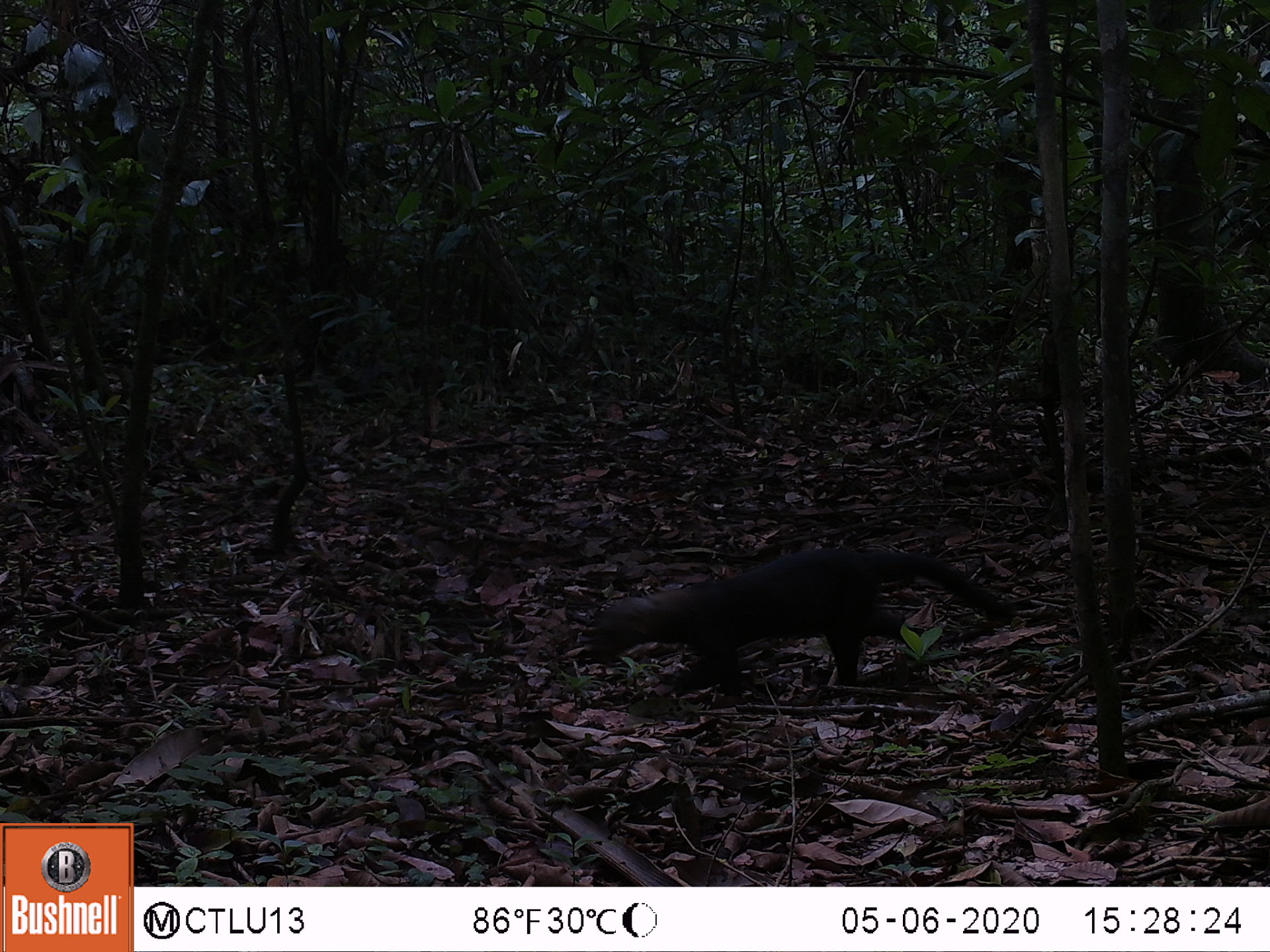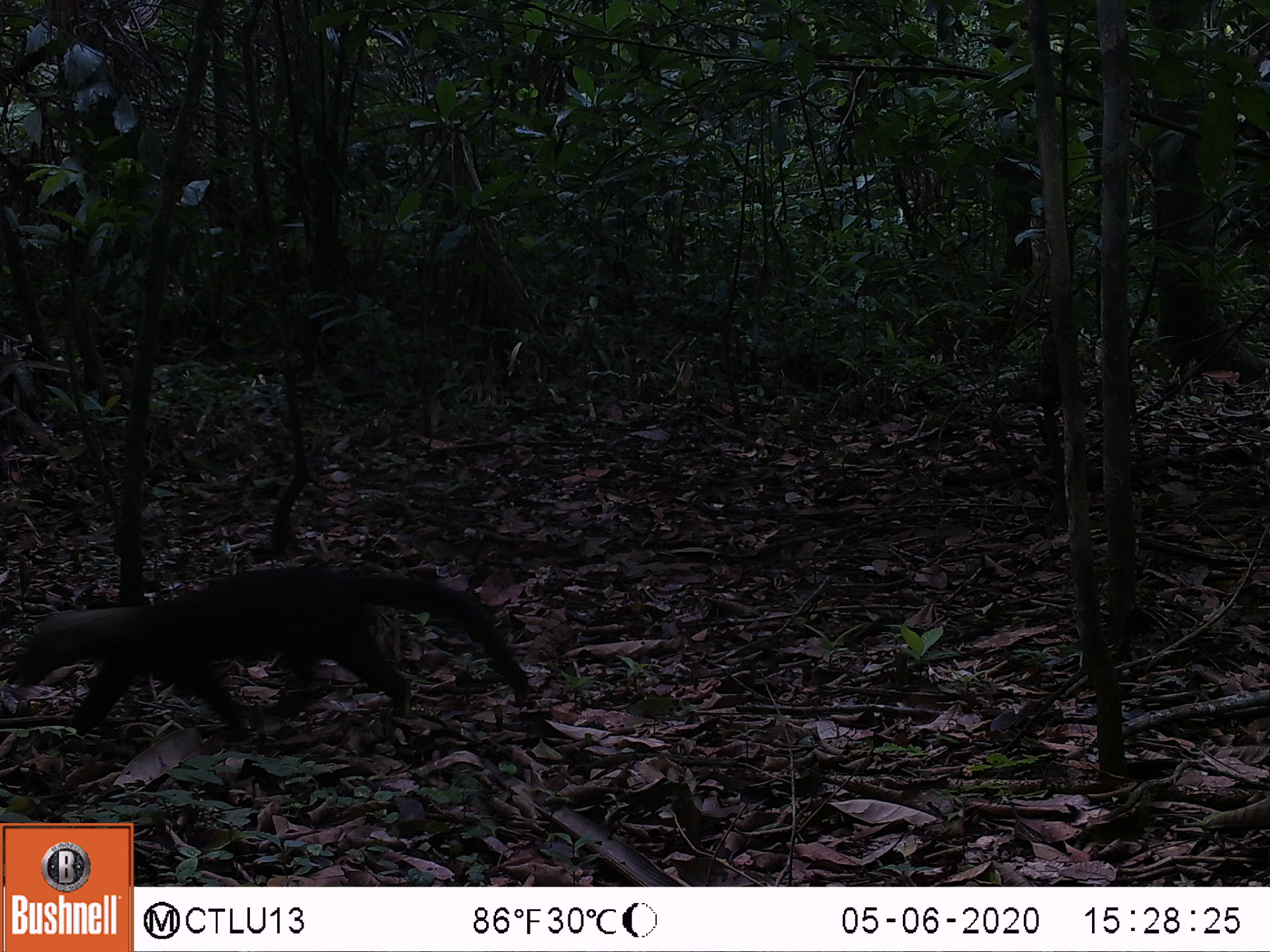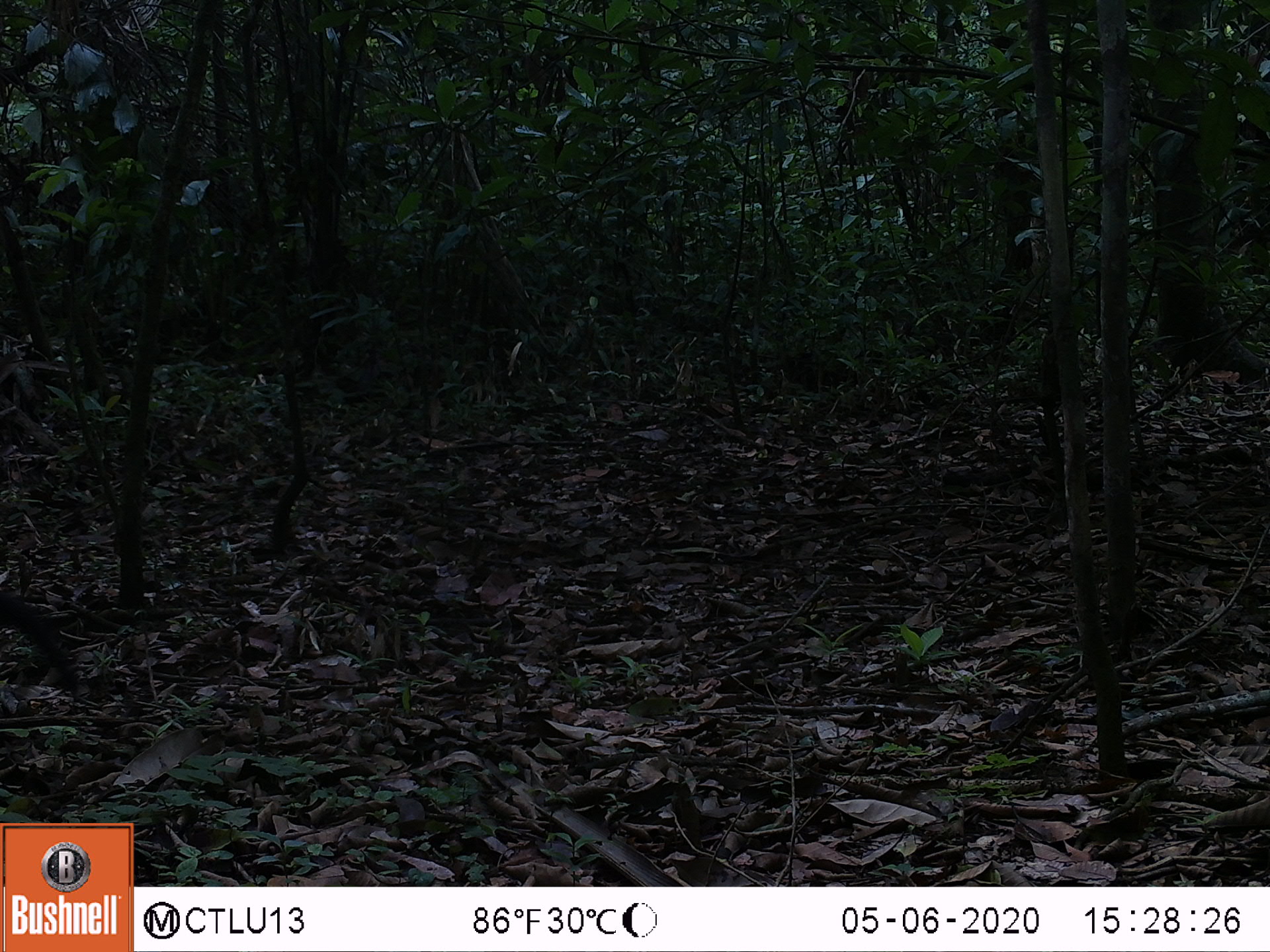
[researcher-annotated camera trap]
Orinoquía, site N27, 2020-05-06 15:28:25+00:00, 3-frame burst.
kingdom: Animalia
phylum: Chordata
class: Mammalia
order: Carnivora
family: Mustelidae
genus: Eira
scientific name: Eira barbara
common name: tayra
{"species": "tayra (Eira barbara)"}